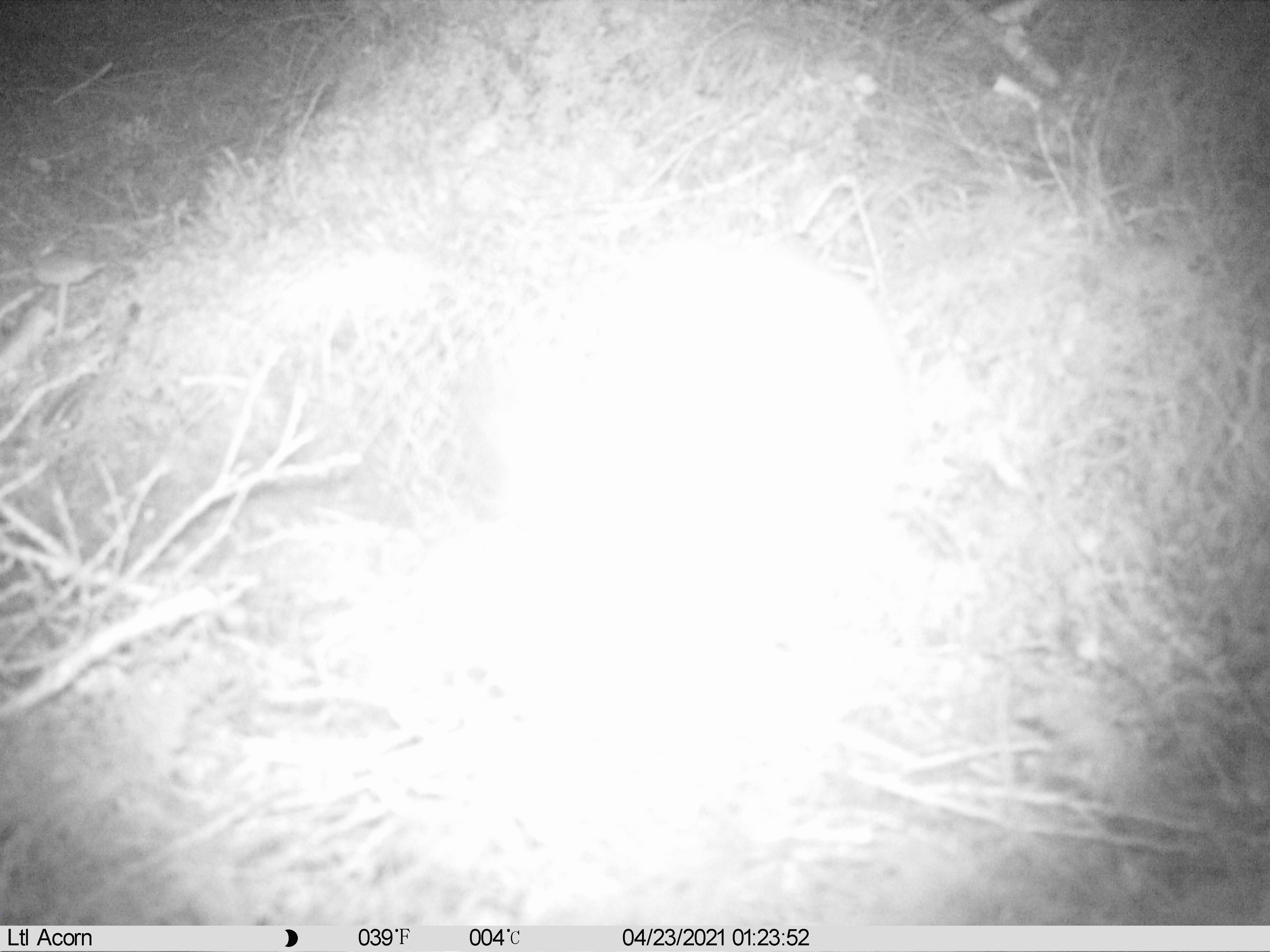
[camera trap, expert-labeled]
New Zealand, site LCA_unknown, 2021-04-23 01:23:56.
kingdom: Animalia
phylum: Chordata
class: Mammalia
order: Carnivora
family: Mustelidae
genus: Mustela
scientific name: Mustela erminea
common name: stoat